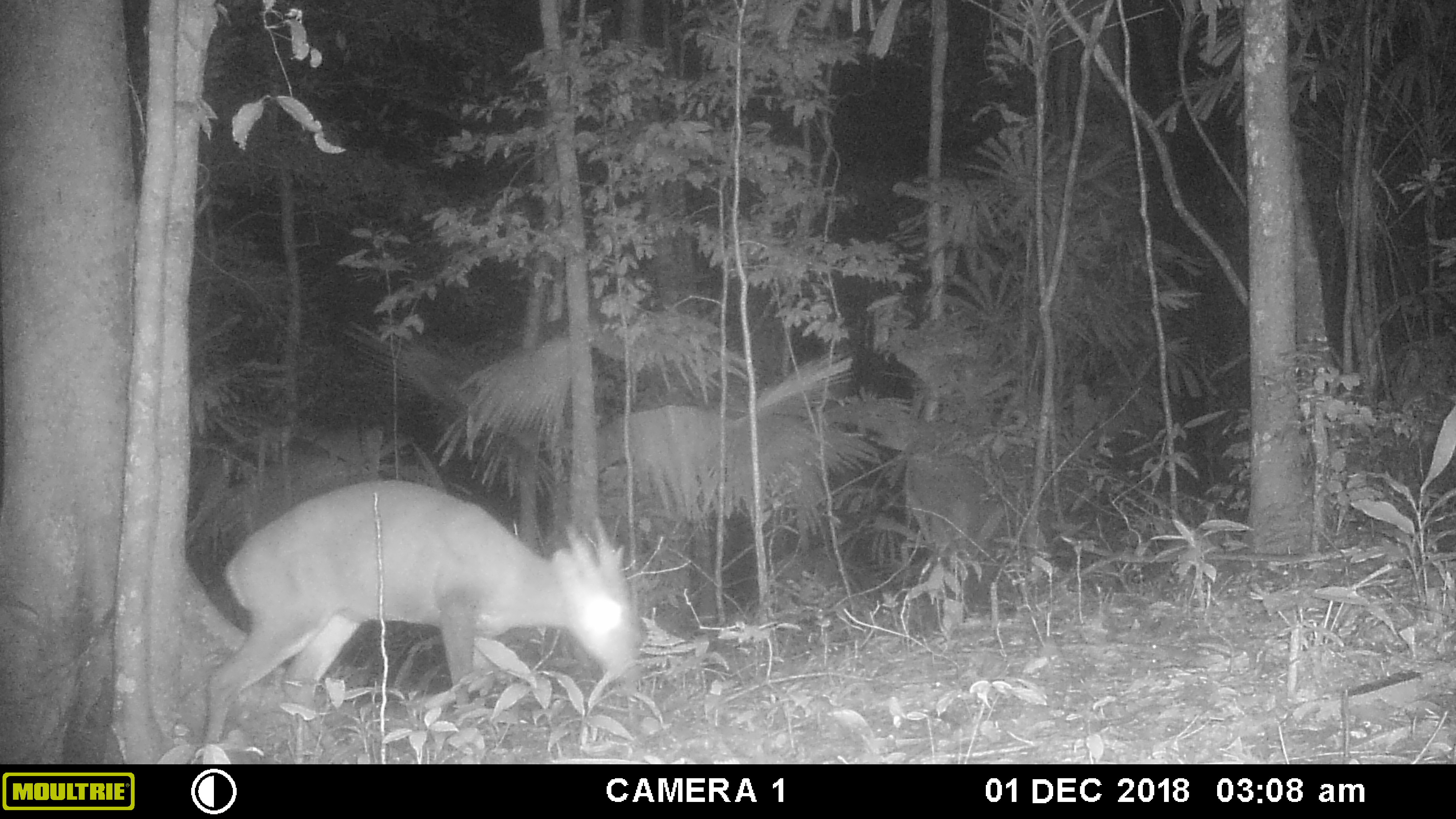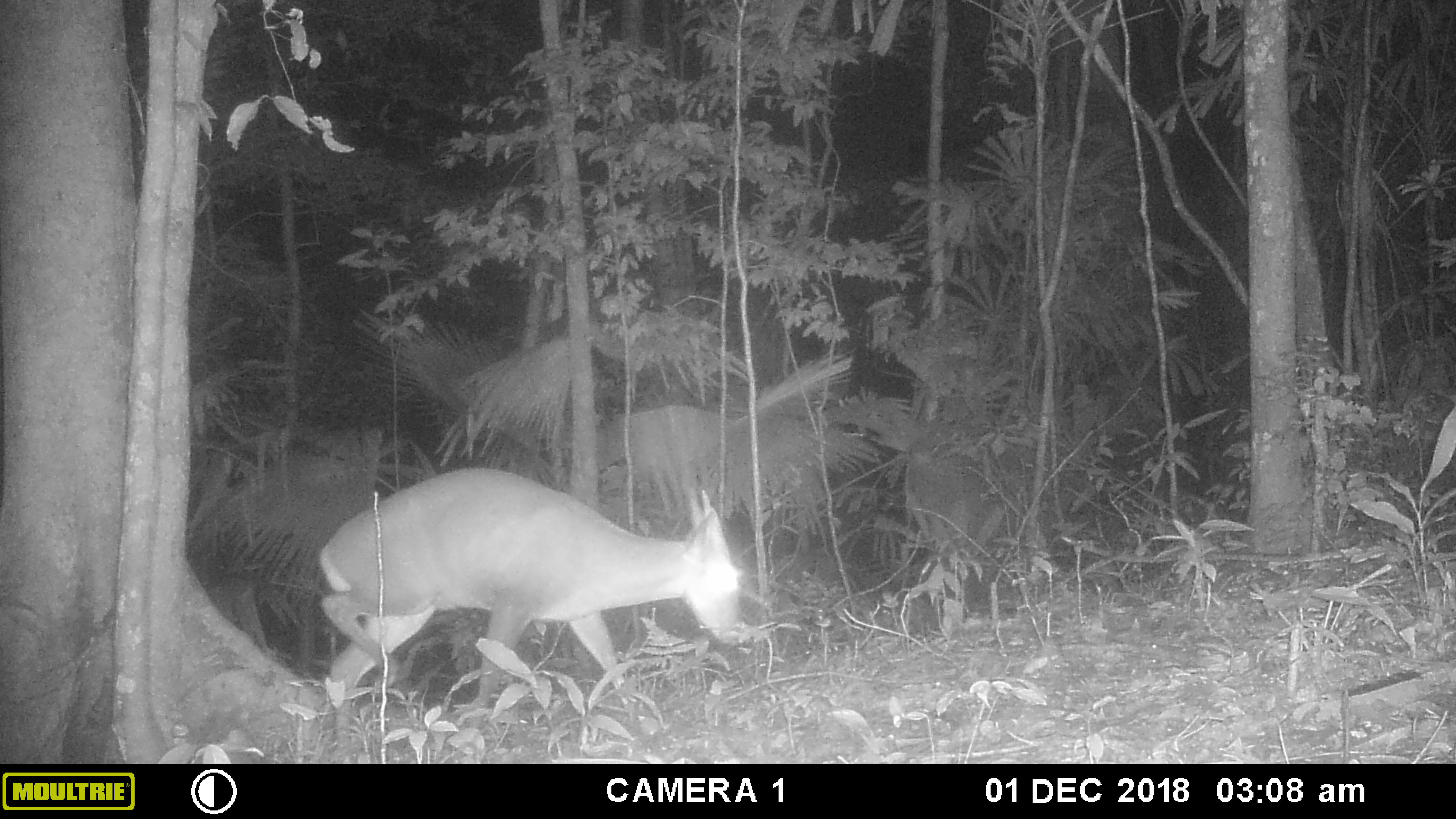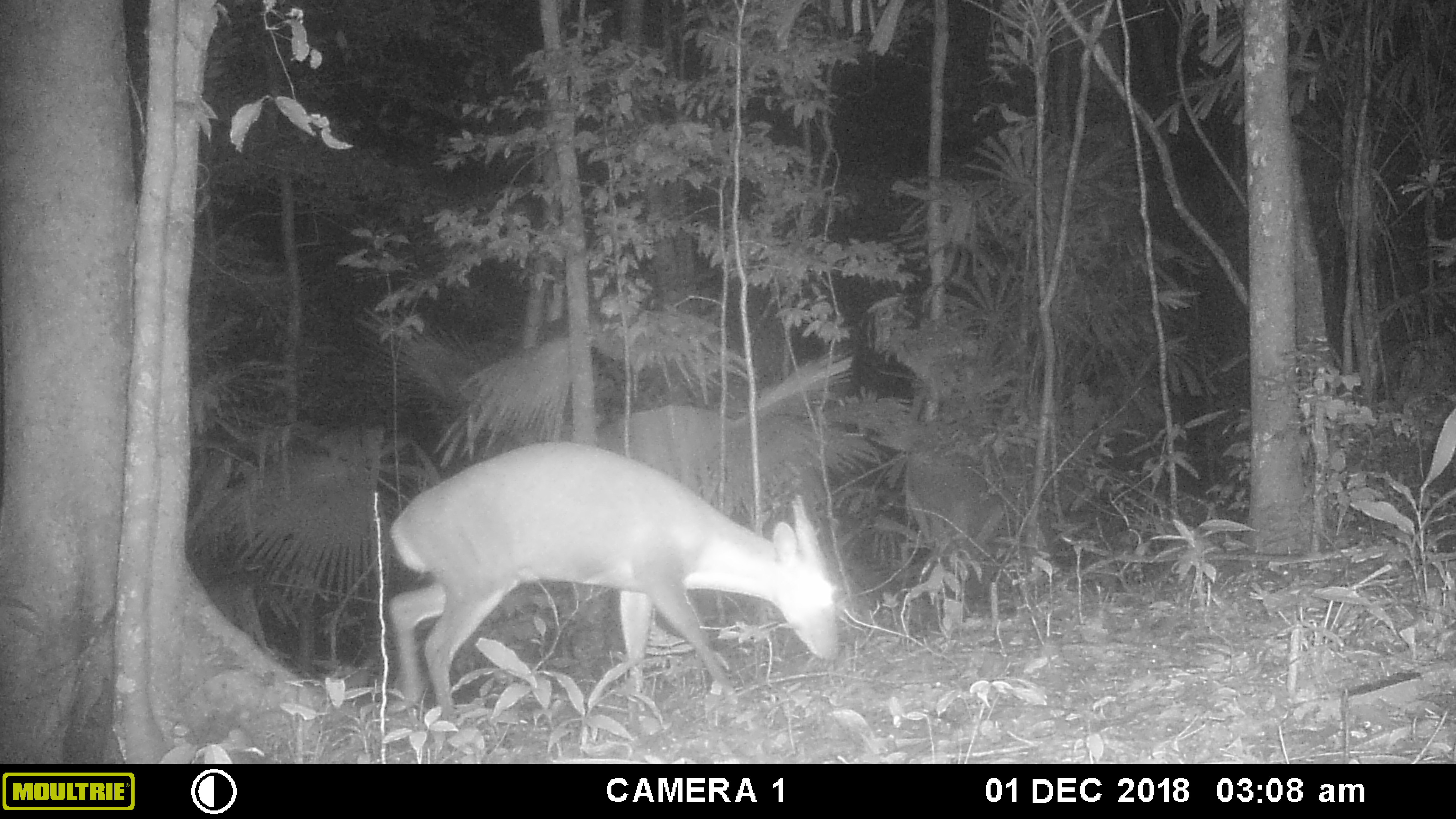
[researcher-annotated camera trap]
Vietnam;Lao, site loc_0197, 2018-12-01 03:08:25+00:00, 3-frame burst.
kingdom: Animalia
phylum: Chordata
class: Mammalia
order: Artiodactyla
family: Cervidae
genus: Muntiacus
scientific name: Muntiacus vuquangensis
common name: large-antlered muntjac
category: large antlered muntjac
Large antlered muntjac (large-antlered muntjac) (Muntiacus vuquangensis). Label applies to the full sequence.